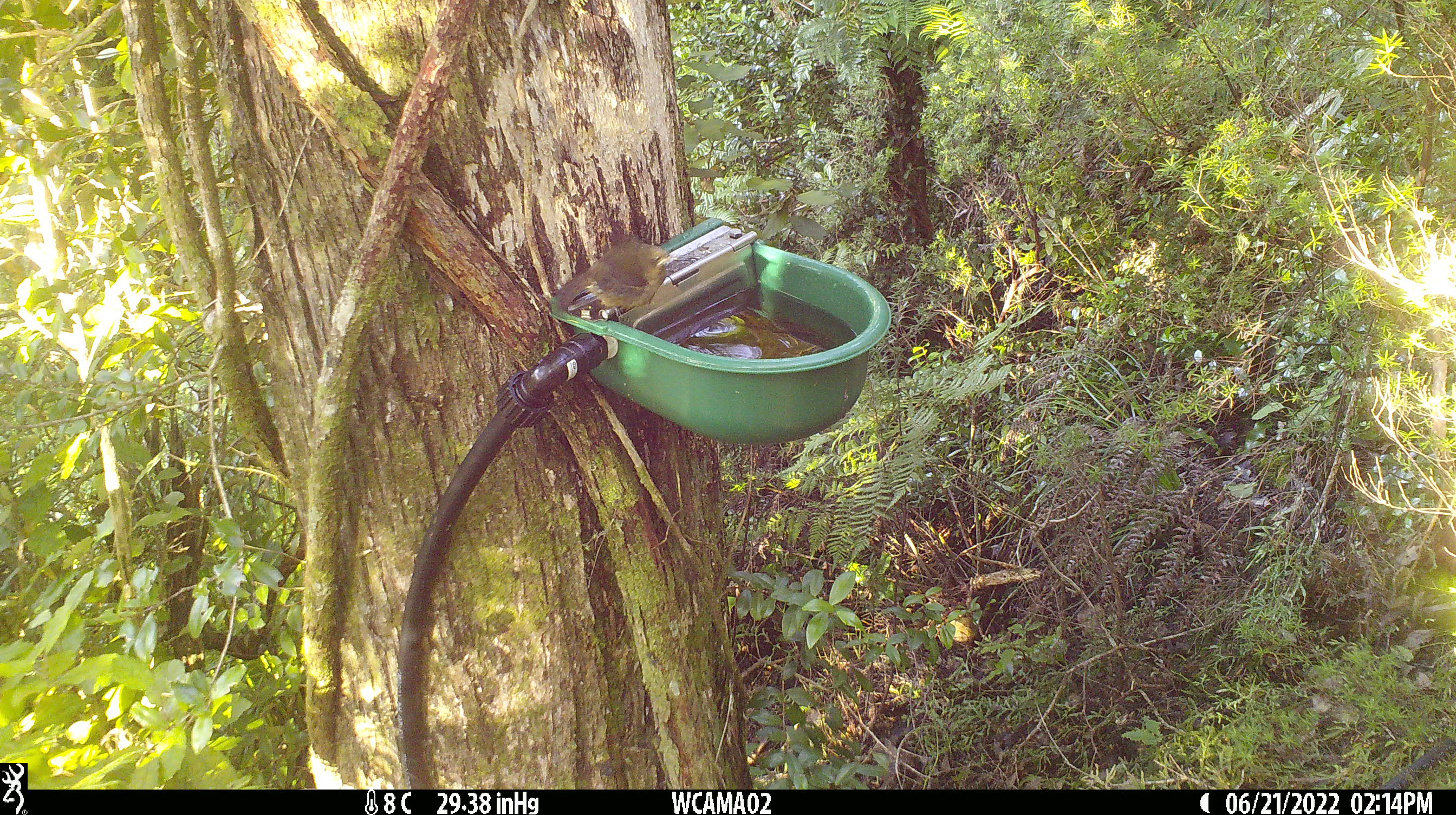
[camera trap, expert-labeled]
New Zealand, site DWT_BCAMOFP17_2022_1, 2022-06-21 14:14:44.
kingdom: Animalia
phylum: Chordata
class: Aves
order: Passeriformes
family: Meliphagidae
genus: Anthornis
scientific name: Anthornis melanura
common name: new zealand bellbird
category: bellbird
Bellbird (new zealand bellbird) (Anthornis melanura).